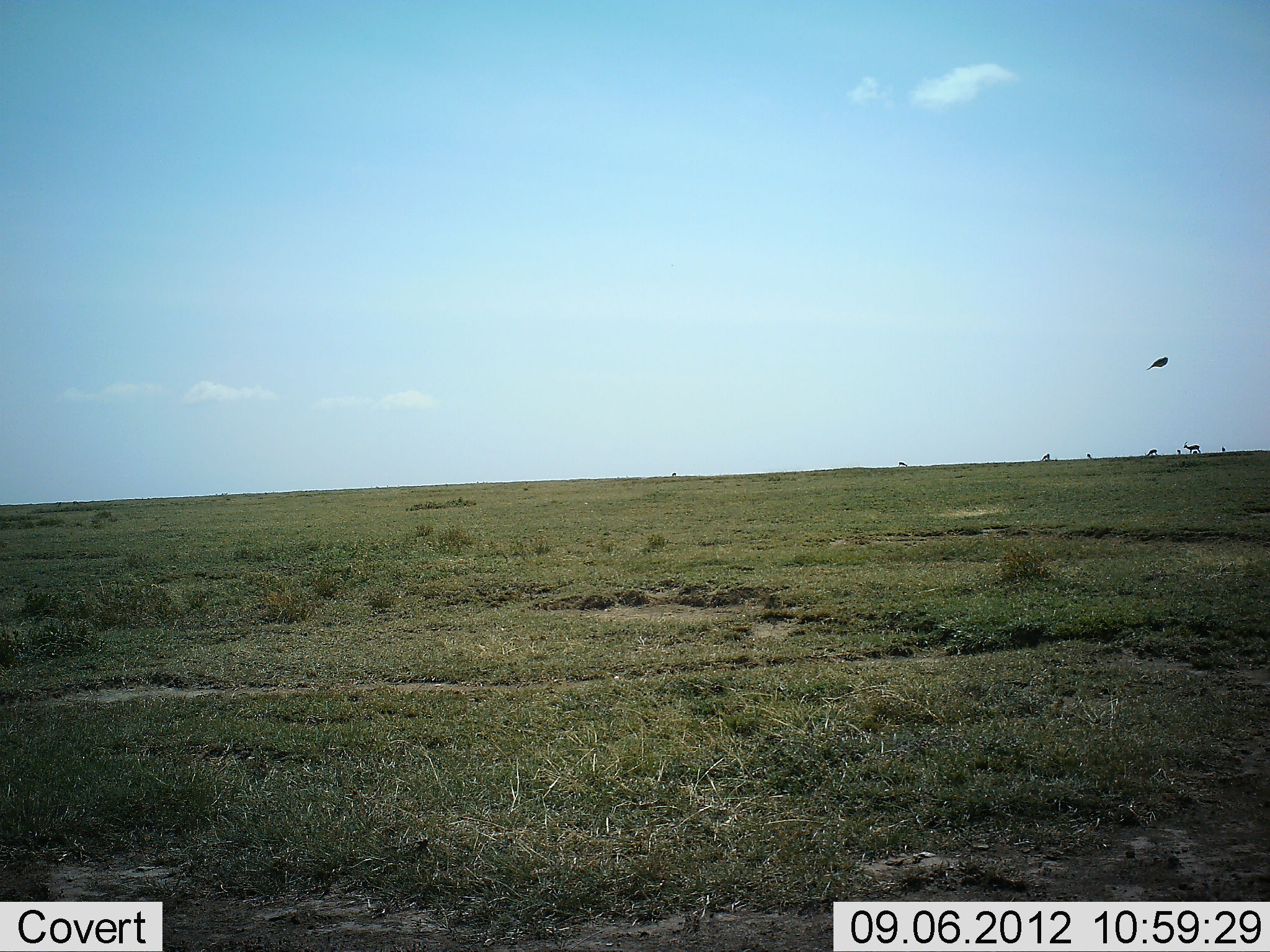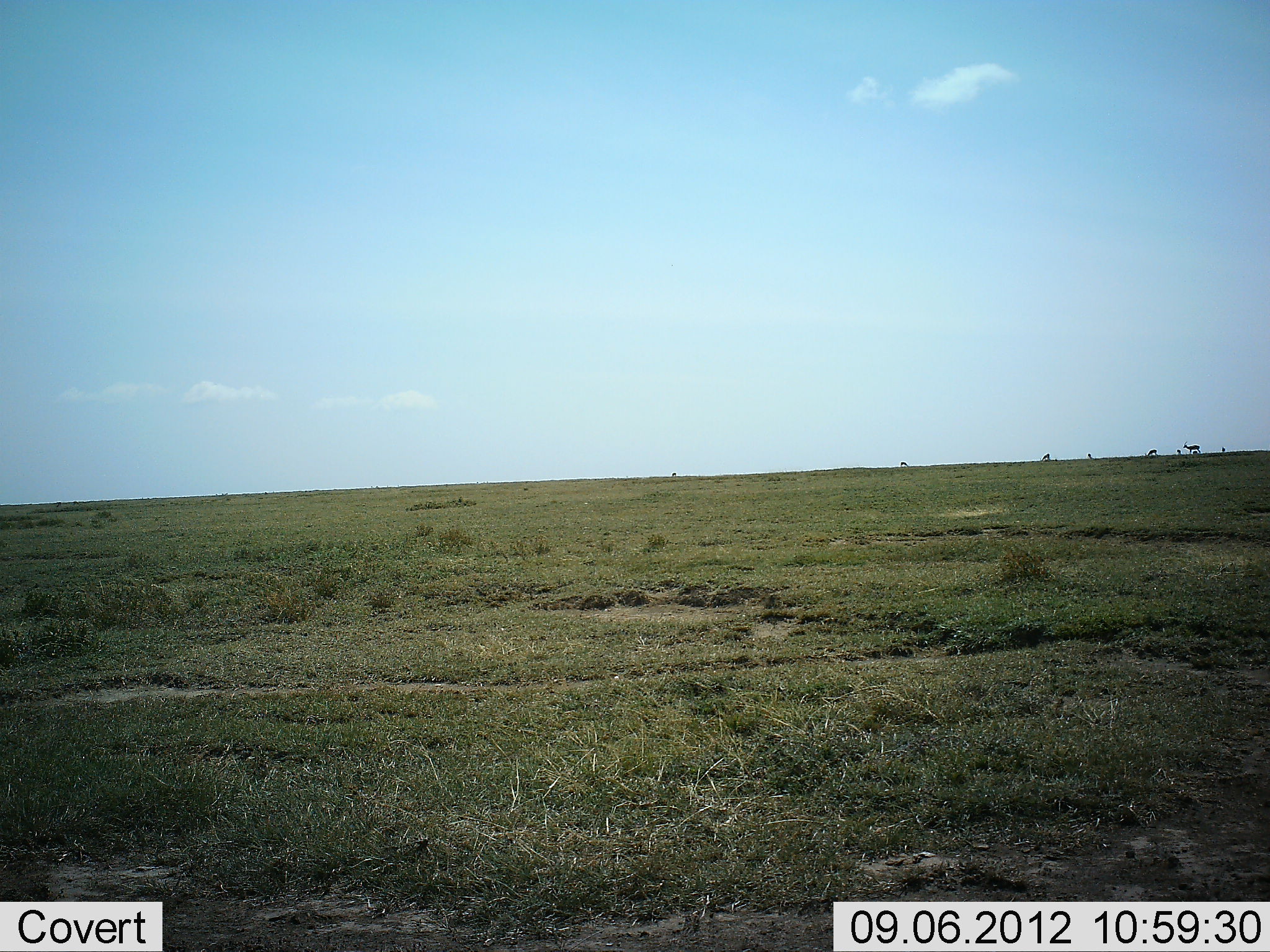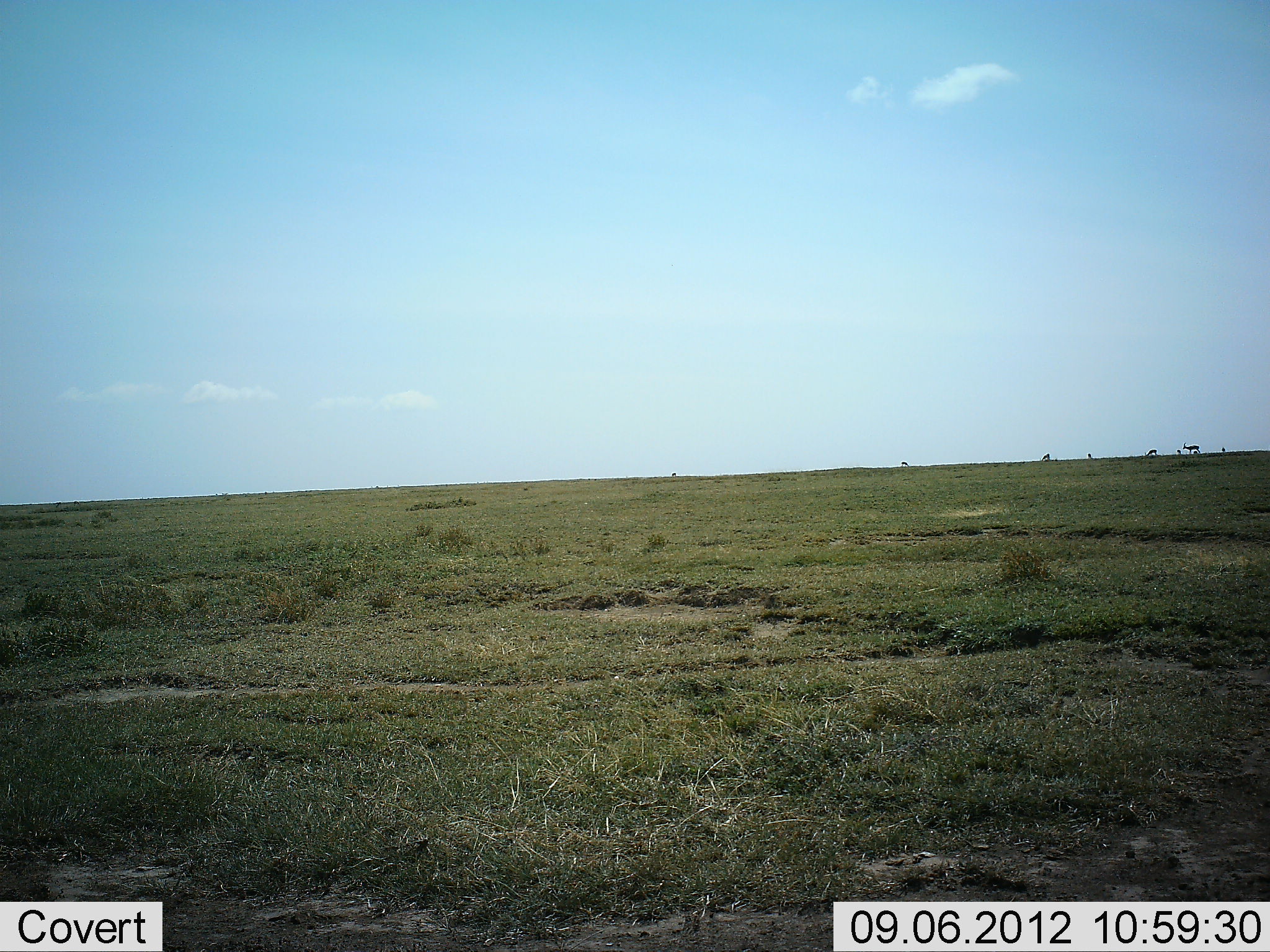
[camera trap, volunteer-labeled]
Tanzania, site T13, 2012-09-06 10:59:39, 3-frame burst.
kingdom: Animalia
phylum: Chordata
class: Aves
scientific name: Aves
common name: bird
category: otherbird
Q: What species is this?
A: Otherbird (bird) (Aves).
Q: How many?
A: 1.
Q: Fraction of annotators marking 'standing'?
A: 0%.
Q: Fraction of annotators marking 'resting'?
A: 0%.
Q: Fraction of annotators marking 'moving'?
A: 100%.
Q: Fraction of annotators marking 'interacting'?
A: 0%.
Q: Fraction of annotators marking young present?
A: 0%.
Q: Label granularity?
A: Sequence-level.